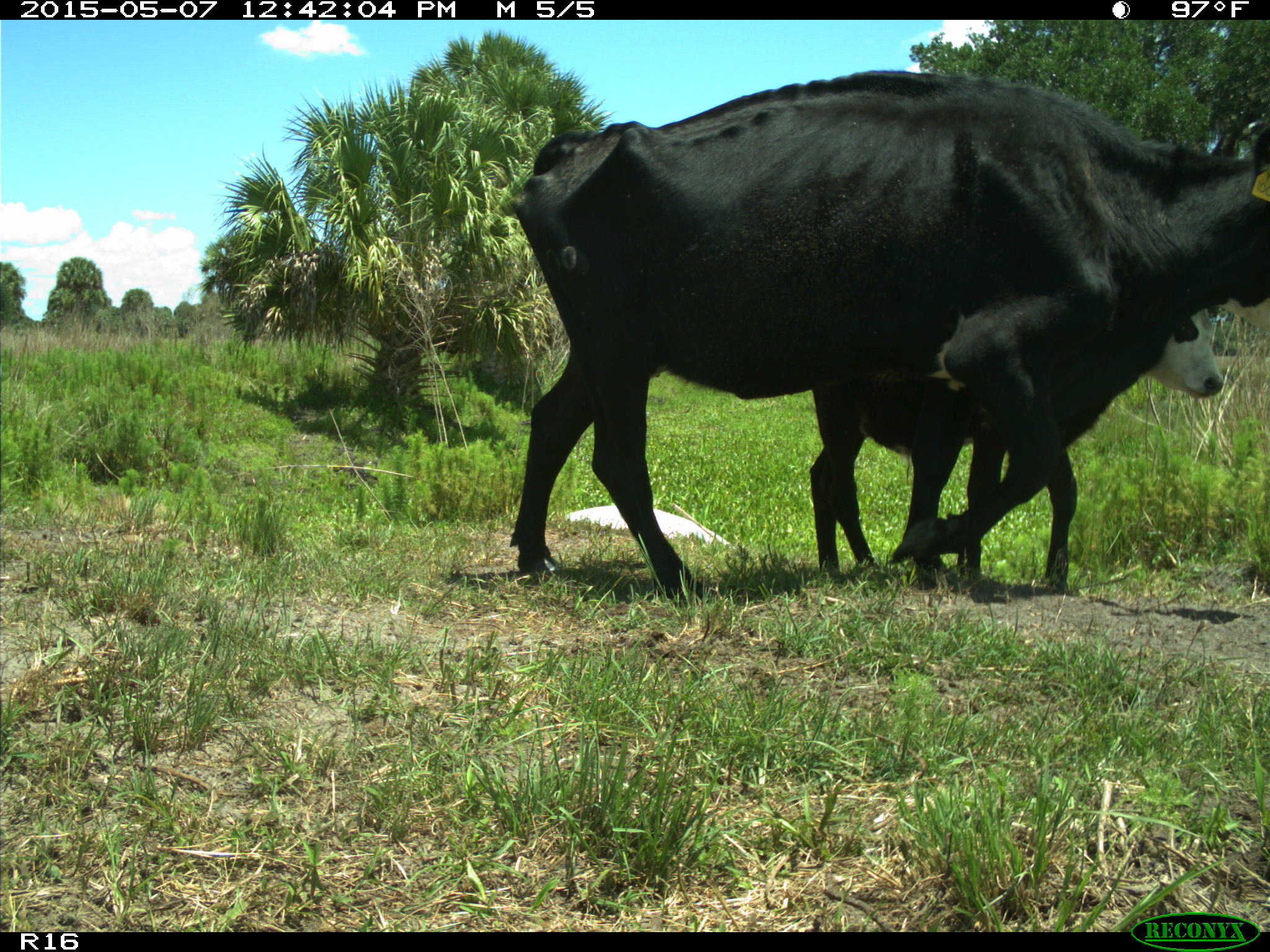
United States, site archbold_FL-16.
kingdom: Animalia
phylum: Chordata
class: Mammalia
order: Artiodactyla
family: Bovidae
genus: Bos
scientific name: Bos taurus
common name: domestic cow